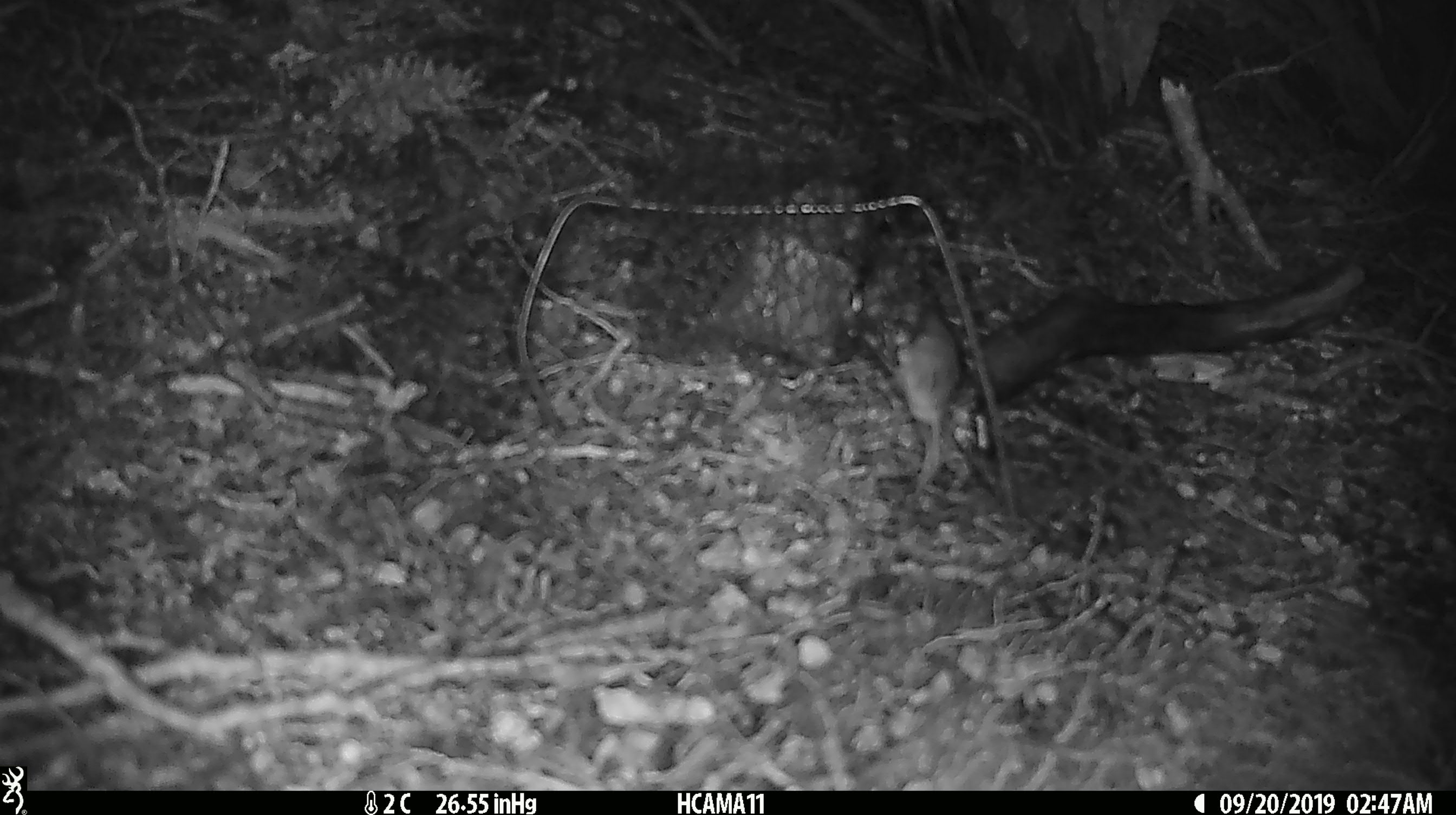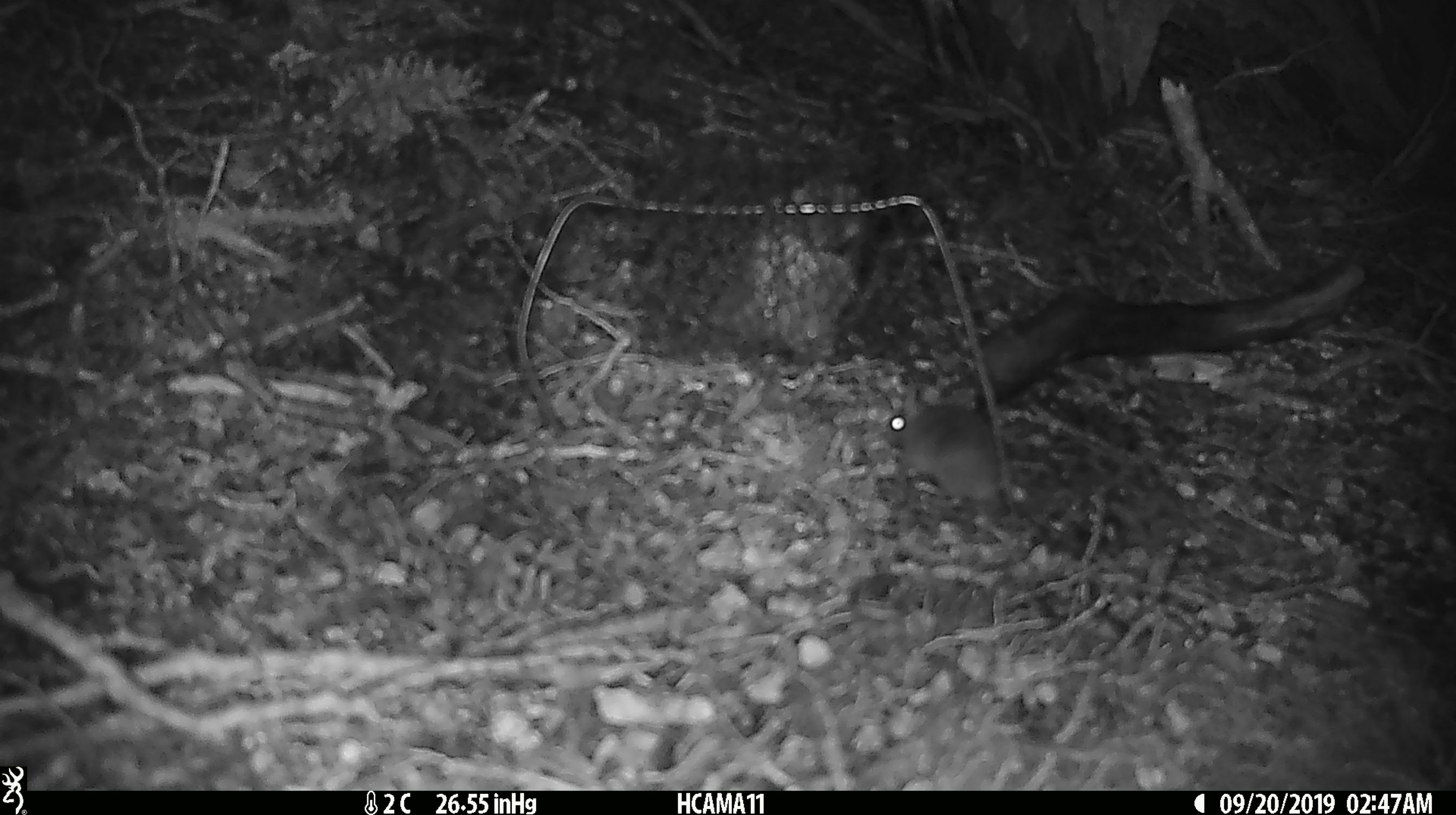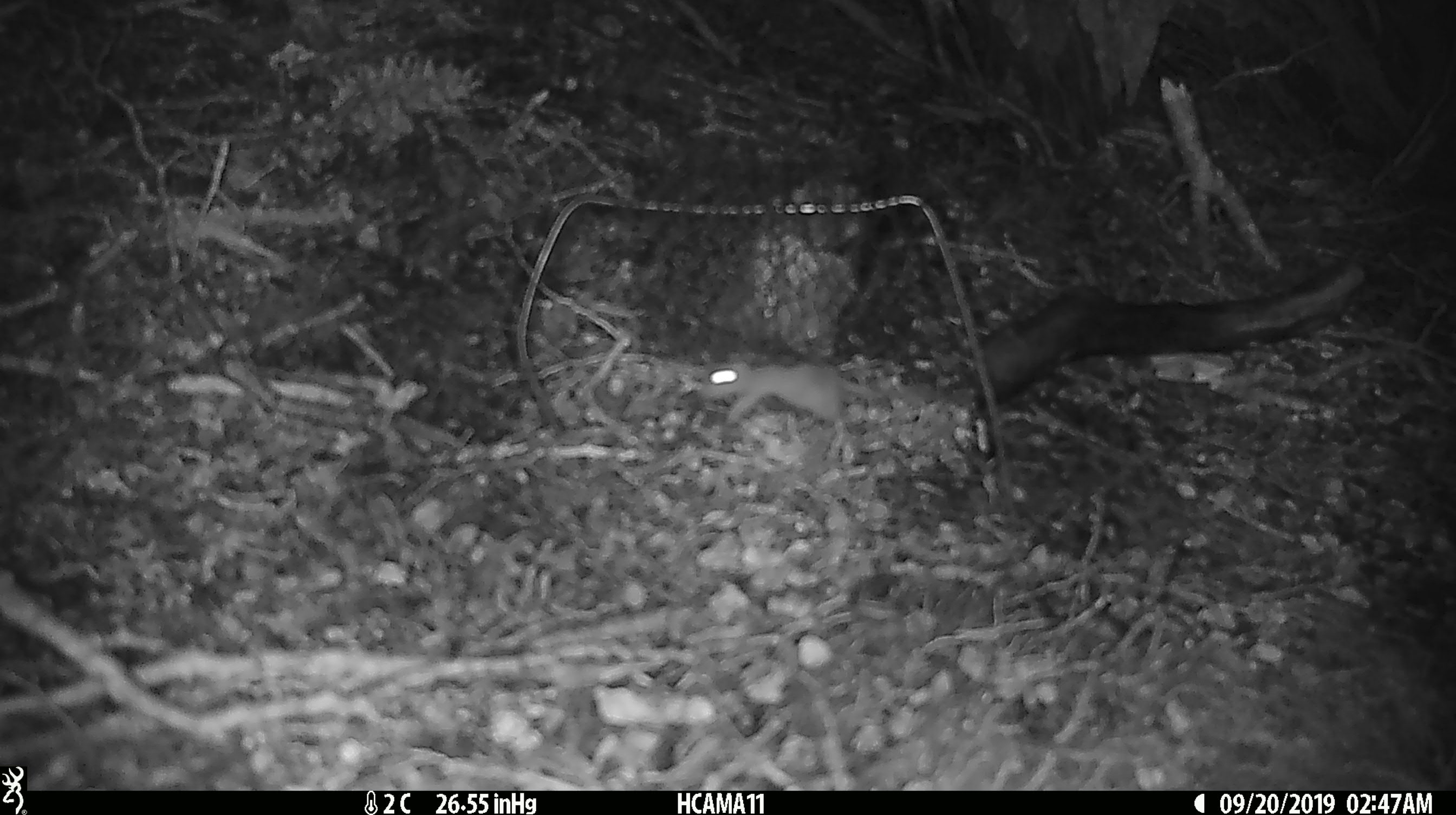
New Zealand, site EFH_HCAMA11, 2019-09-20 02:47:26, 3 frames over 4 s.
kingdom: Animalia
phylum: Chordata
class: Mammalia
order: Rodentia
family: Muridae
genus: Mus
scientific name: Mus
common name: mouse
Mouse (Mus).